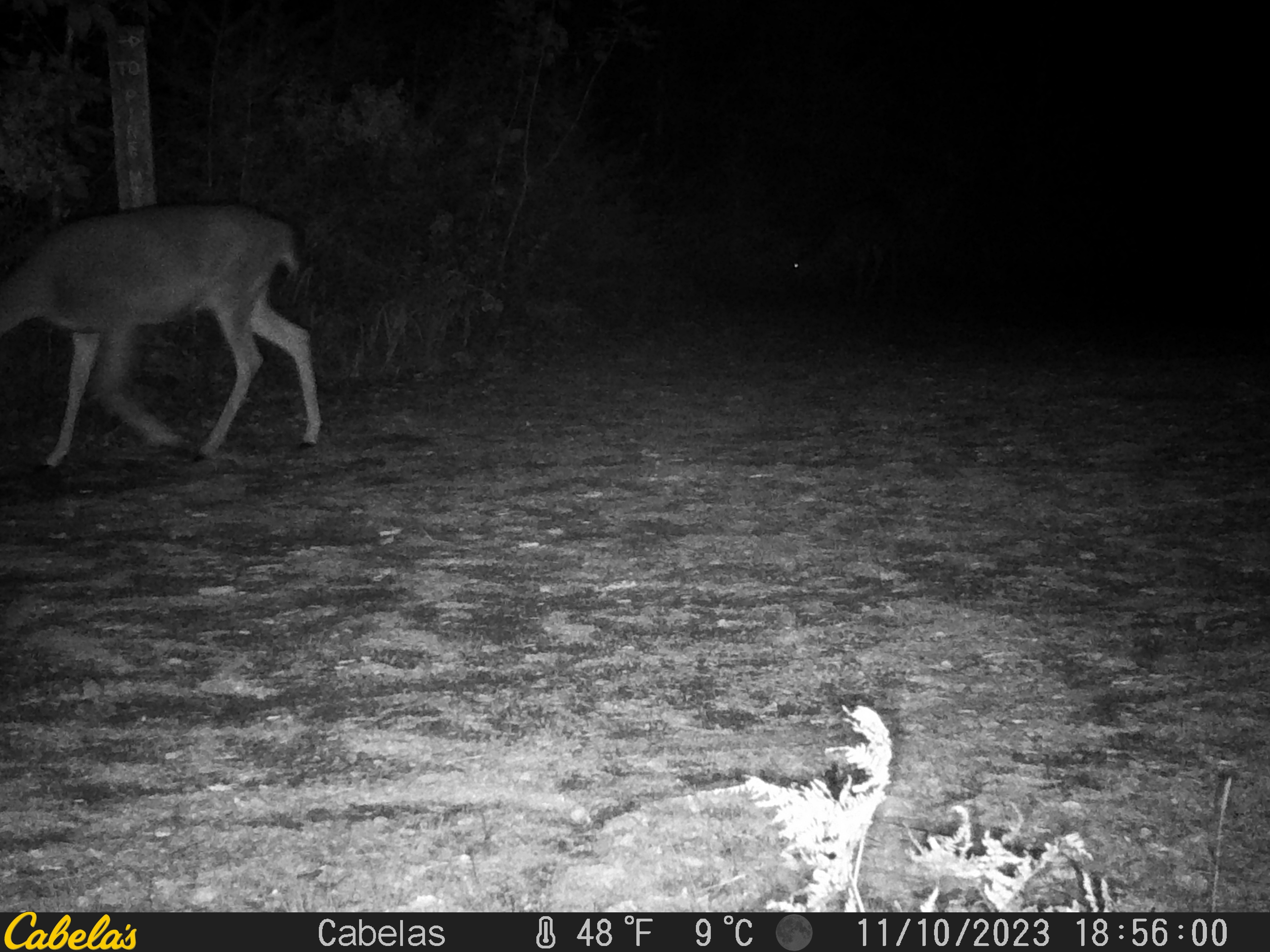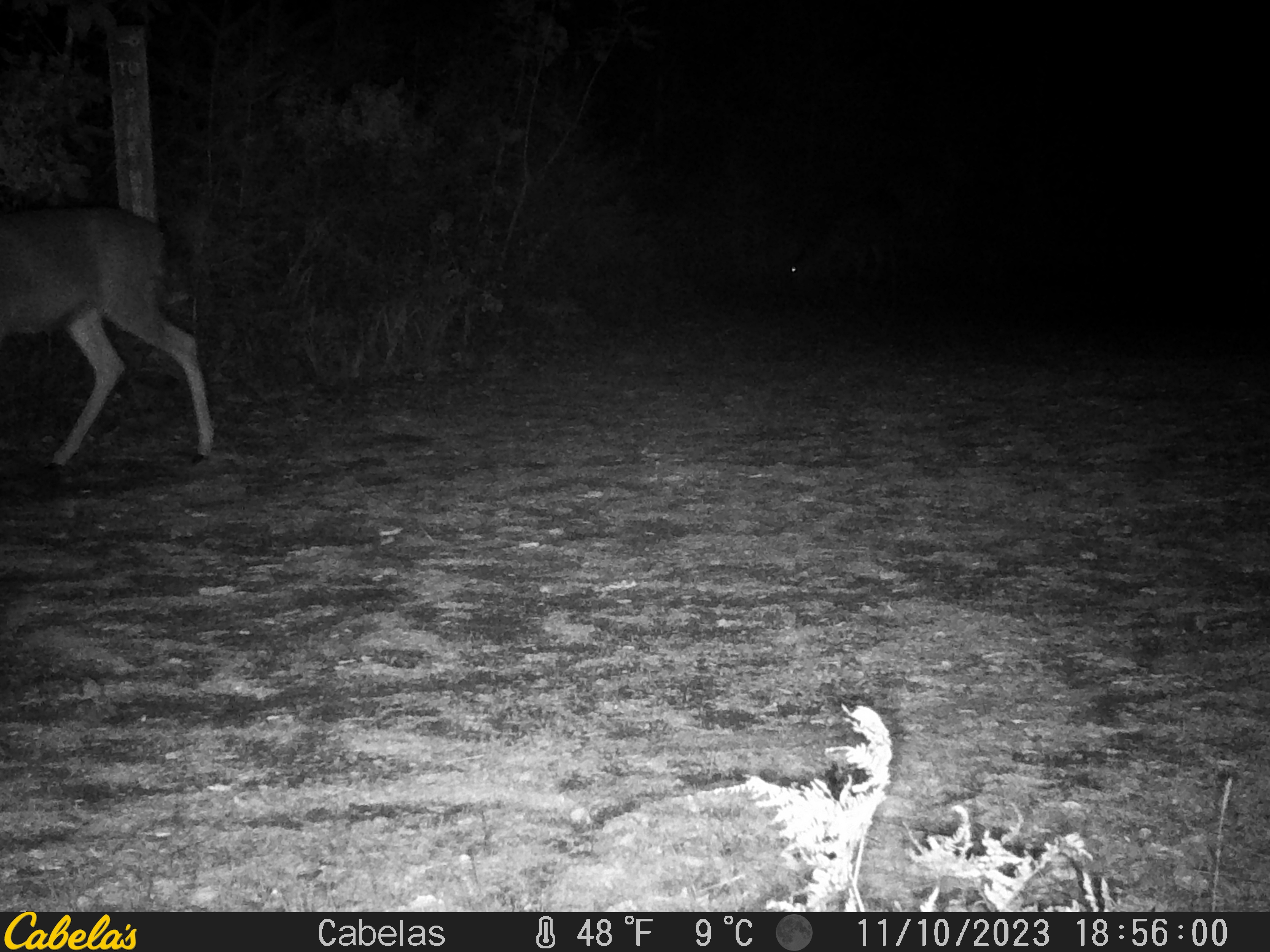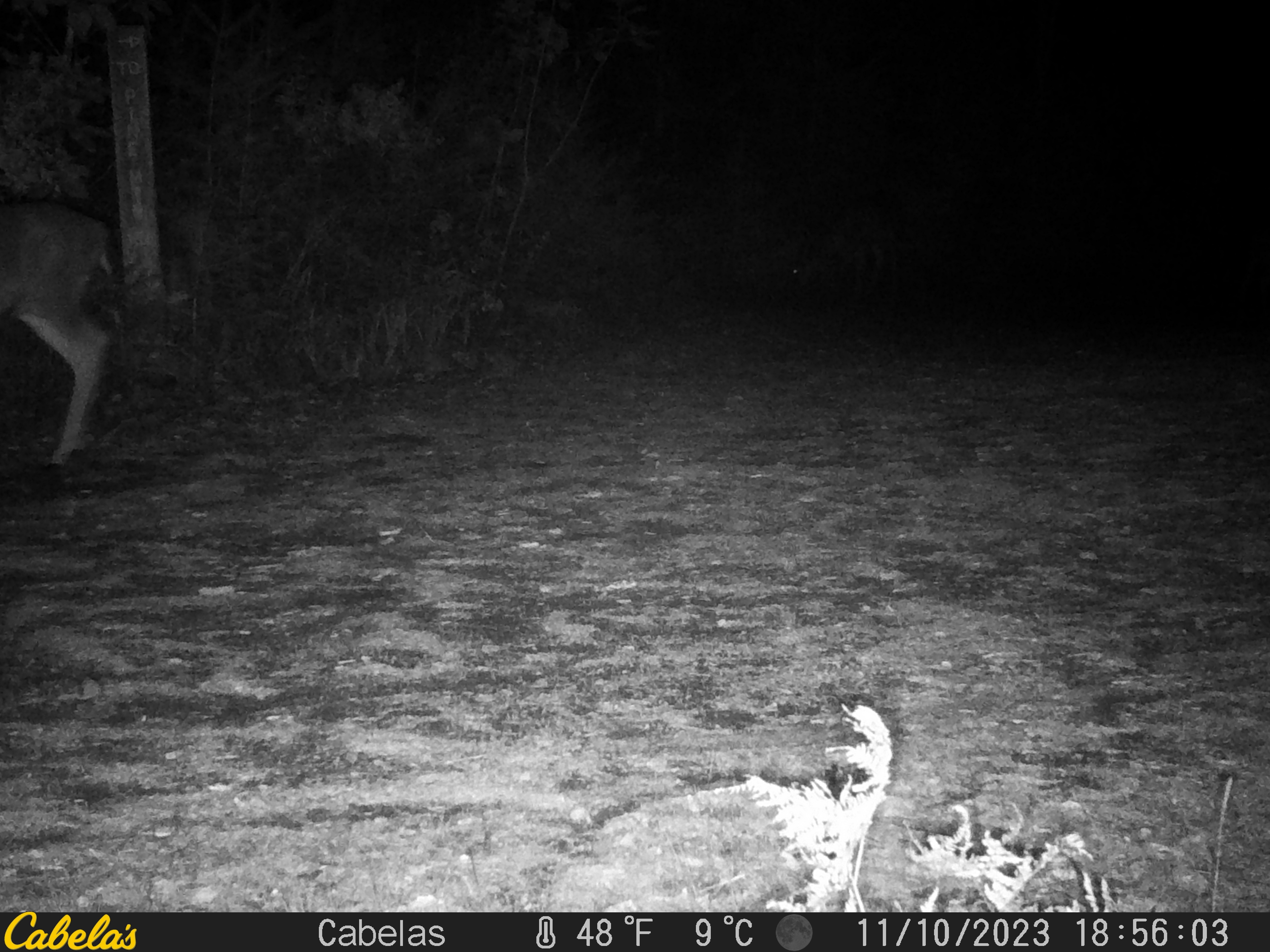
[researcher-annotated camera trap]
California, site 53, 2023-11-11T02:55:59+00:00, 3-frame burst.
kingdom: Animalia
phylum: Chordata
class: Mammalia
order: Artiodactyla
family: Cervidae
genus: Odocoileus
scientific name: Odocoileus hemionus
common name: mule deer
Mule deer (Odocoileus hemionus).